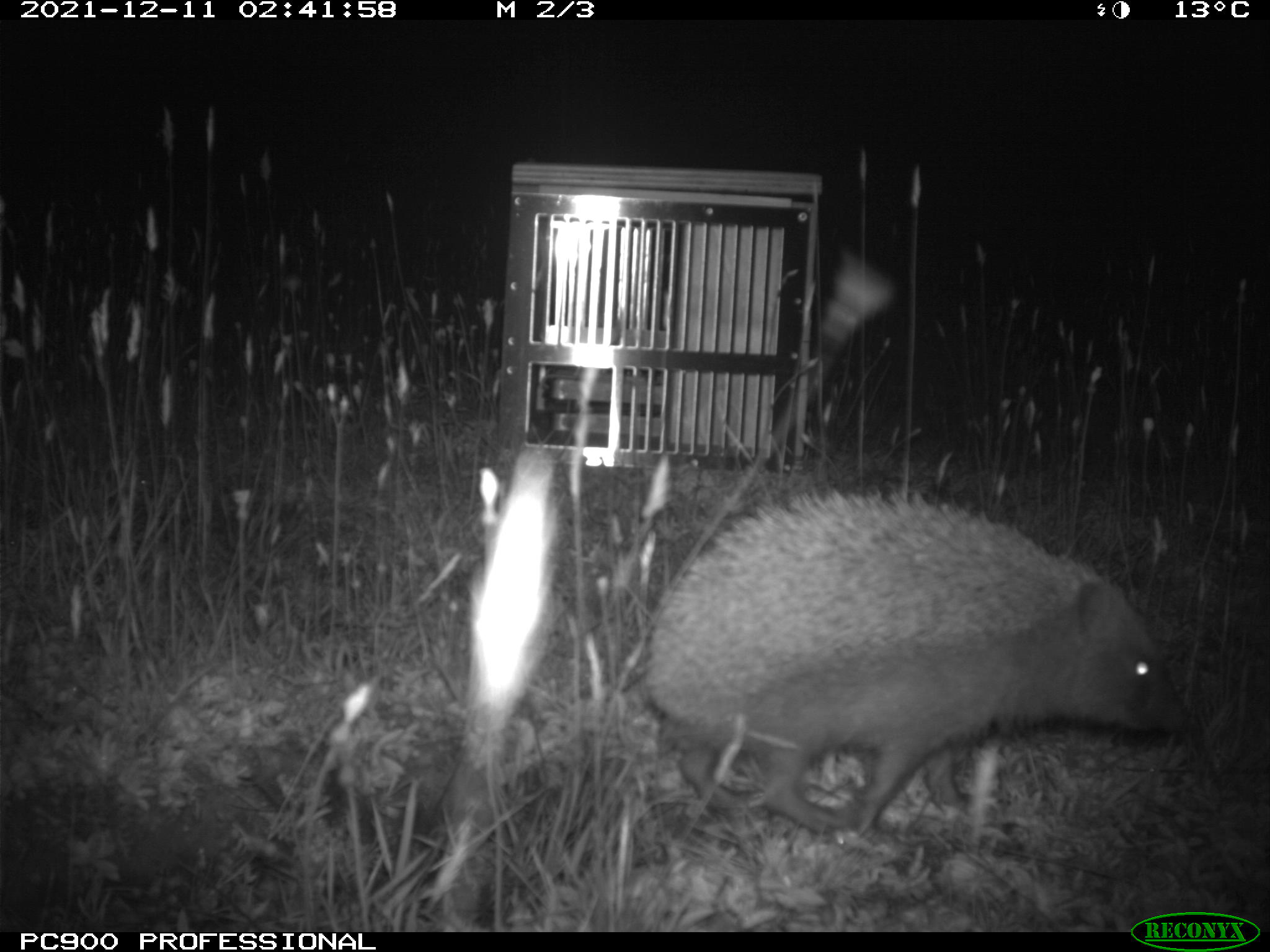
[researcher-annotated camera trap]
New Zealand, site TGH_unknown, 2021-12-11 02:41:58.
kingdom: Animalia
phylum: Chordata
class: Mammalia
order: Eulipotyphla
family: Erinaceidae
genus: Erinaceus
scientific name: Erinaceus europaeus europaeus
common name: european hedgehog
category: hedgehog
Hedgehog (european hedgehog) (Erinaceus europaeus europaeus).